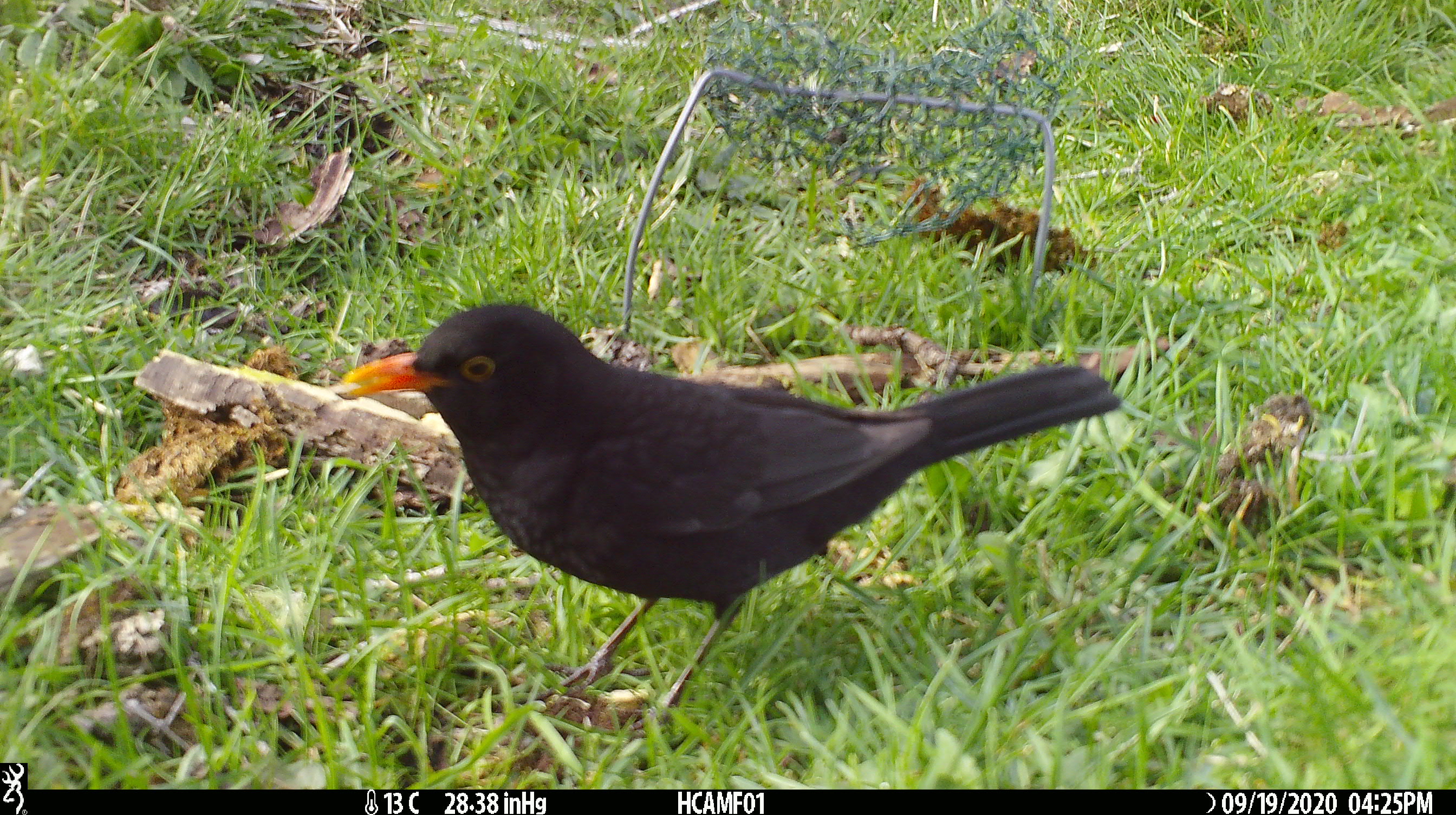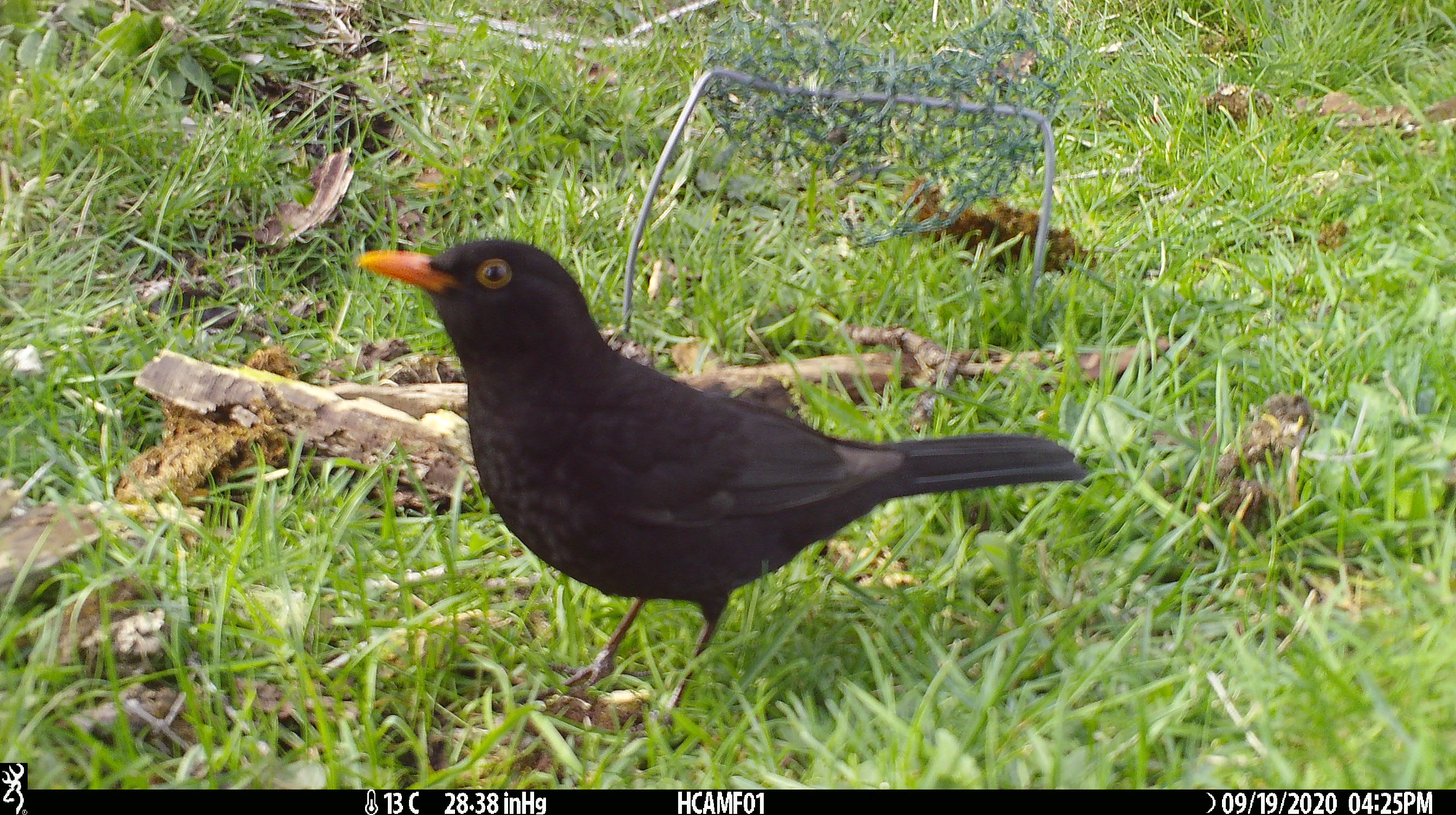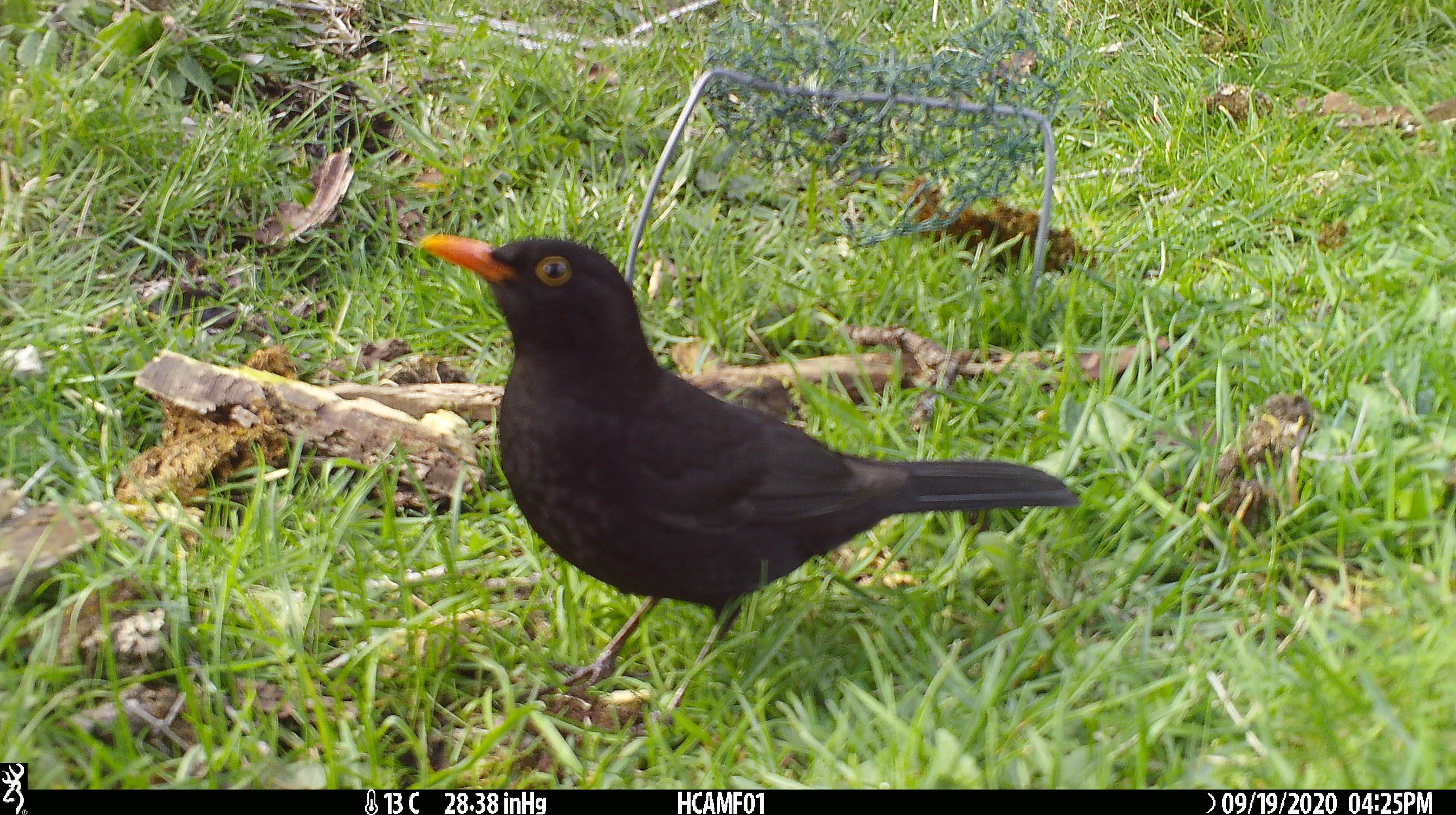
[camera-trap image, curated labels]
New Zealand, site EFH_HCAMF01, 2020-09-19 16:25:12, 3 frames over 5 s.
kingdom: Animalia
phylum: Chordata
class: Aves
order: Passeriformes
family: Turdidae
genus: Turdus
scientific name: Turdus merula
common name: eurasian blackbird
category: blackbird